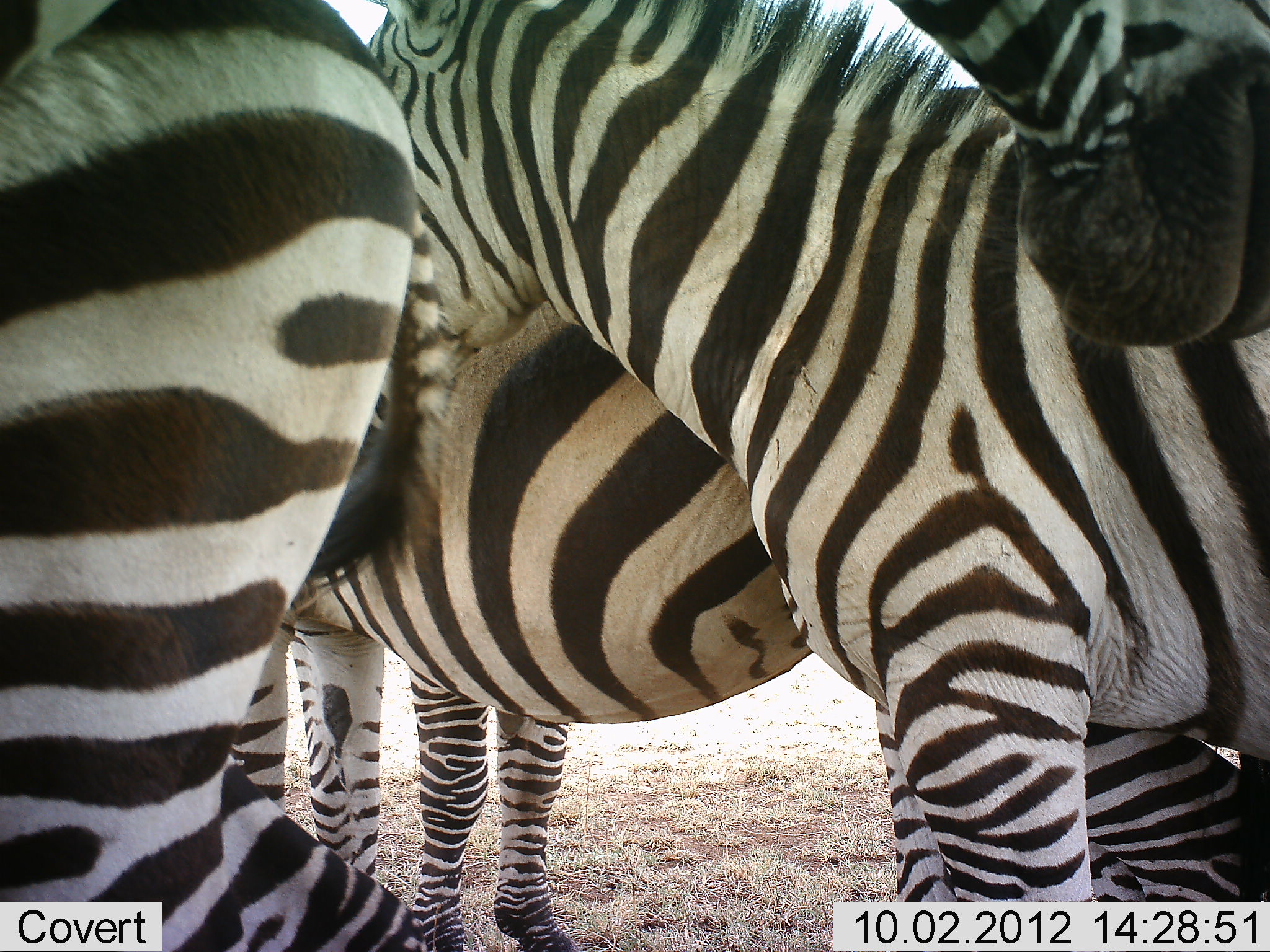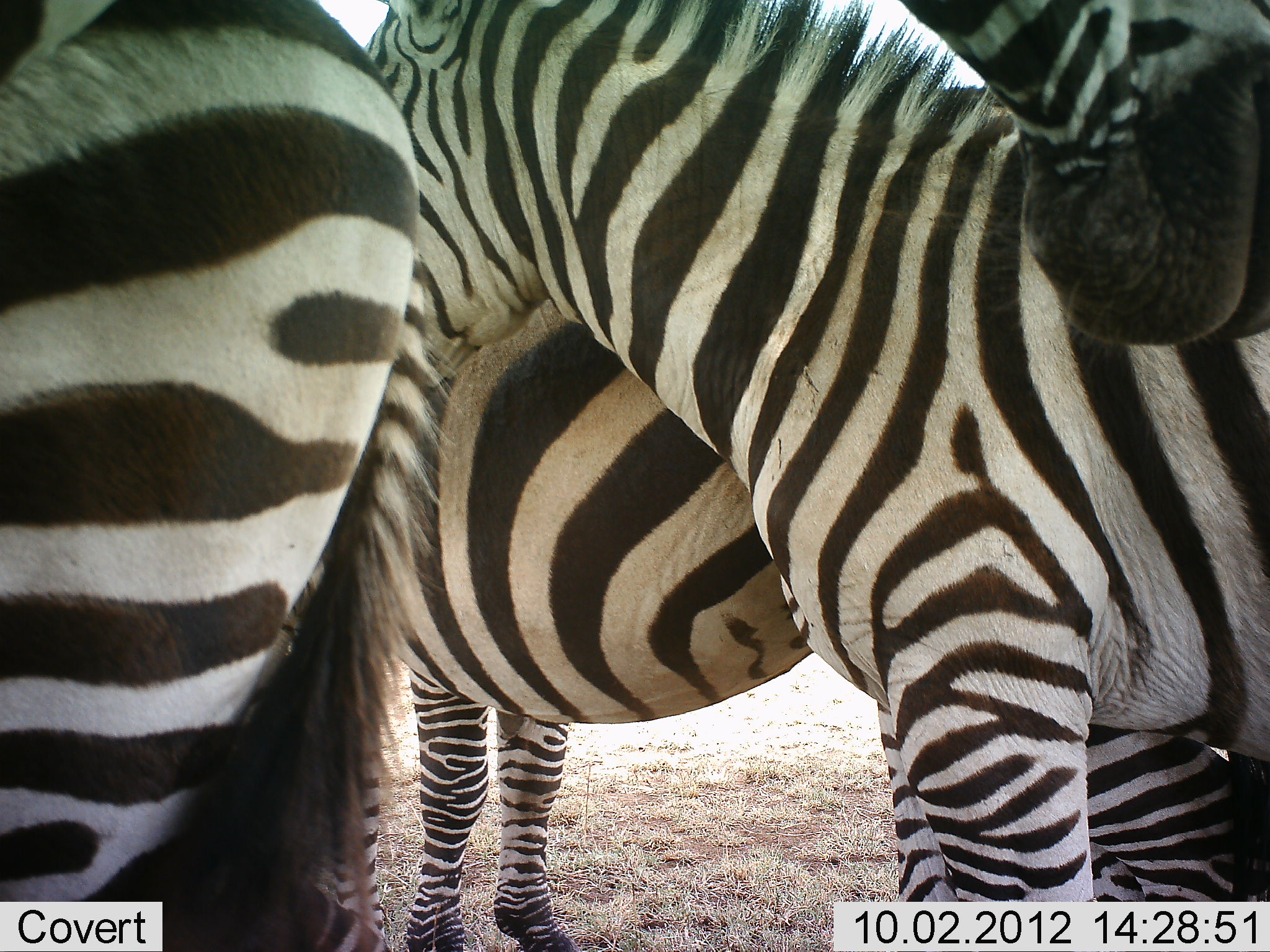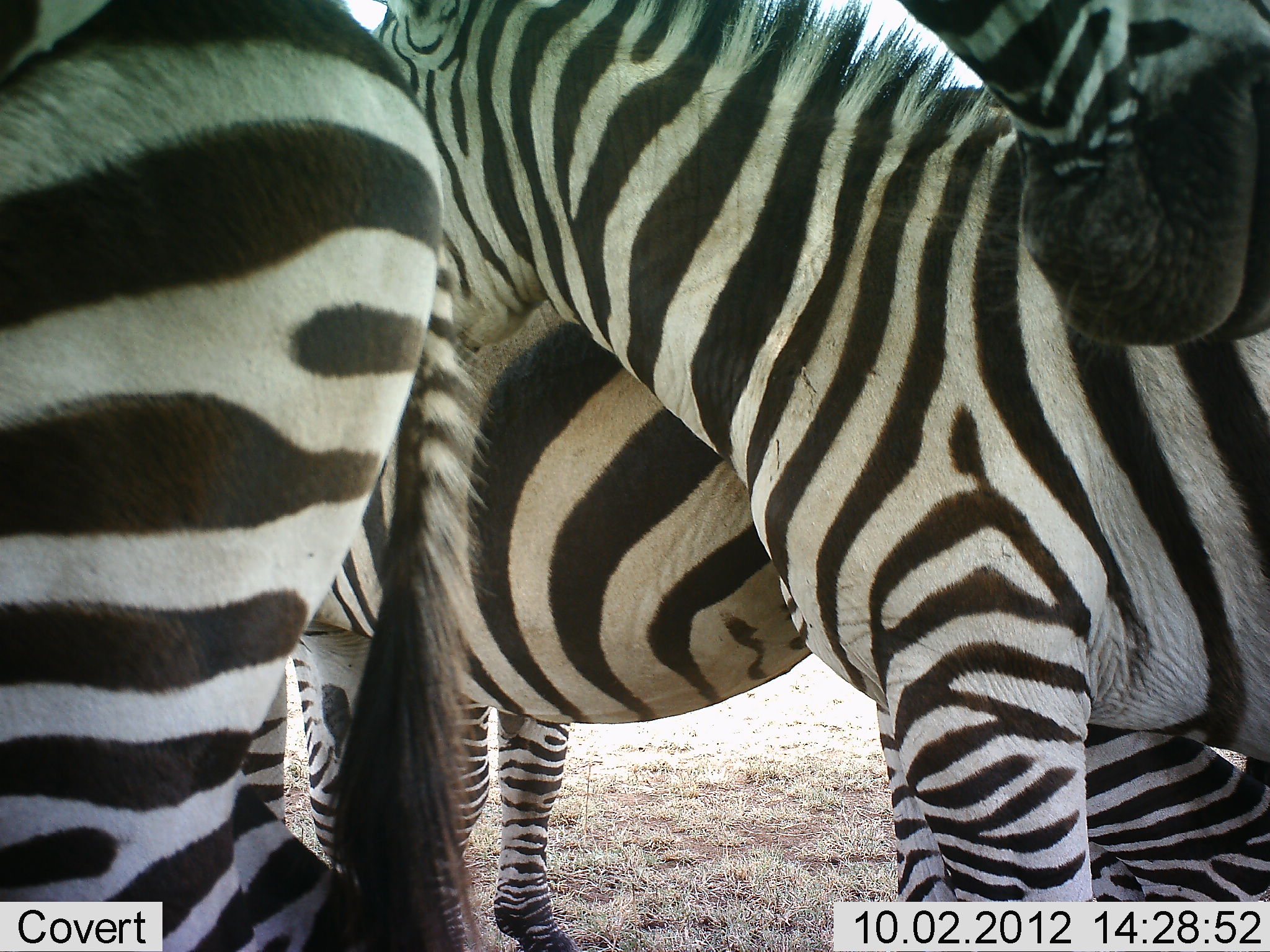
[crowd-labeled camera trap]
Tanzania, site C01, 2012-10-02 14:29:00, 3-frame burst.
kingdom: Animalia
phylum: Chordata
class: Mammalia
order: Perissodactyla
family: Equidae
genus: Equus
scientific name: Equus quagga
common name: plains zebra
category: zebra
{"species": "zebra (plains zebra) (Equus quagga)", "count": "4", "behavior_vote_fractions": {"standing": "100%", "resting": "10%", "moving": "0%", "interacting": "10%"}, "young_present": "0%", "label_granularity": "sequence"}